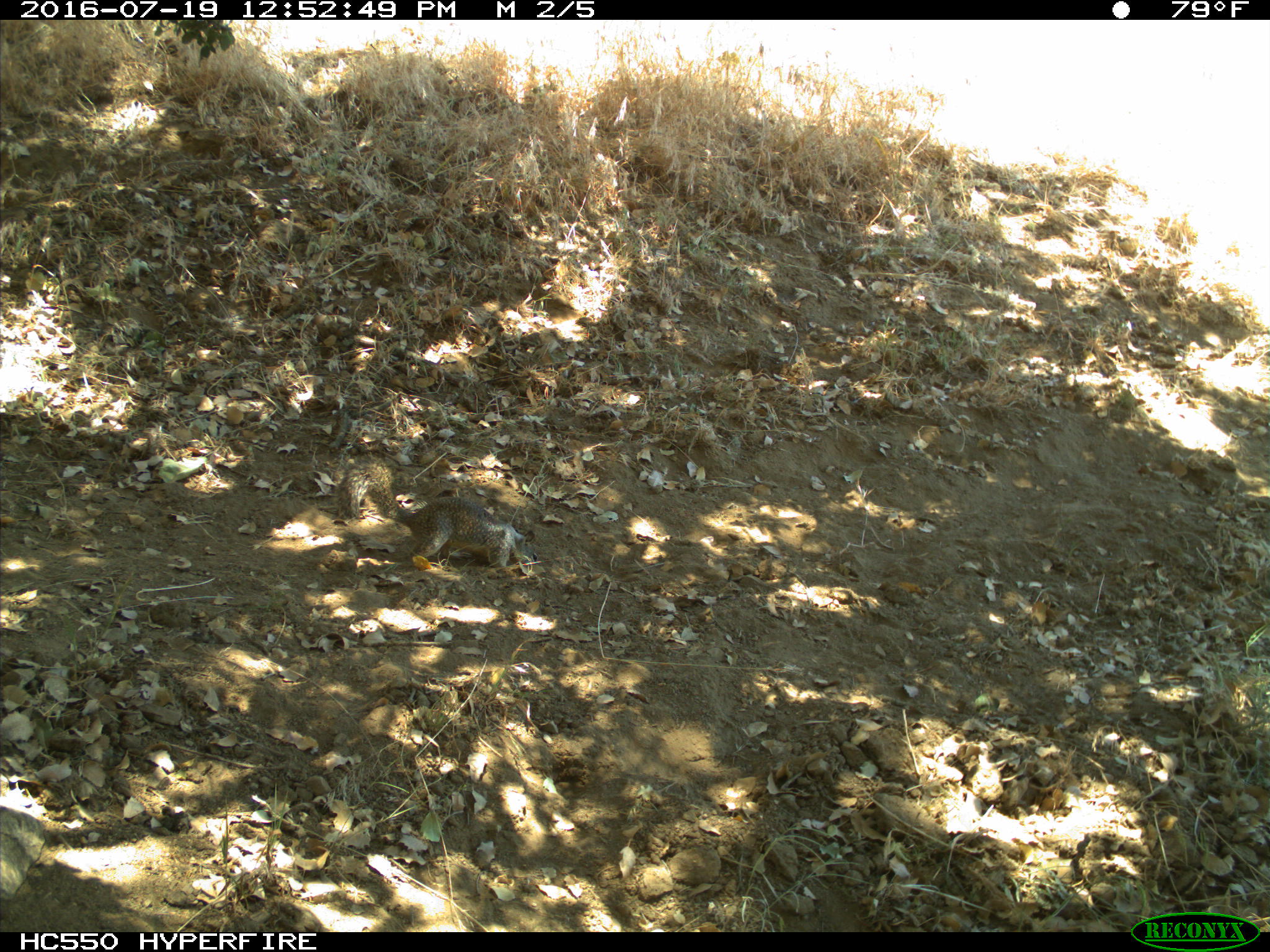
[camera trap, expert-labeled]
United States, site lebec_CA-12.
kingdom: Animalia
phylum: Chordata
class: Mammalia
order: Rodentia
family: Sciuridae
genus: Otospermophilus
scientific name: Otospermophilus beecheyi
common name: california ground squirrel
Otospermophilus beecheyi (california ground squirrel).